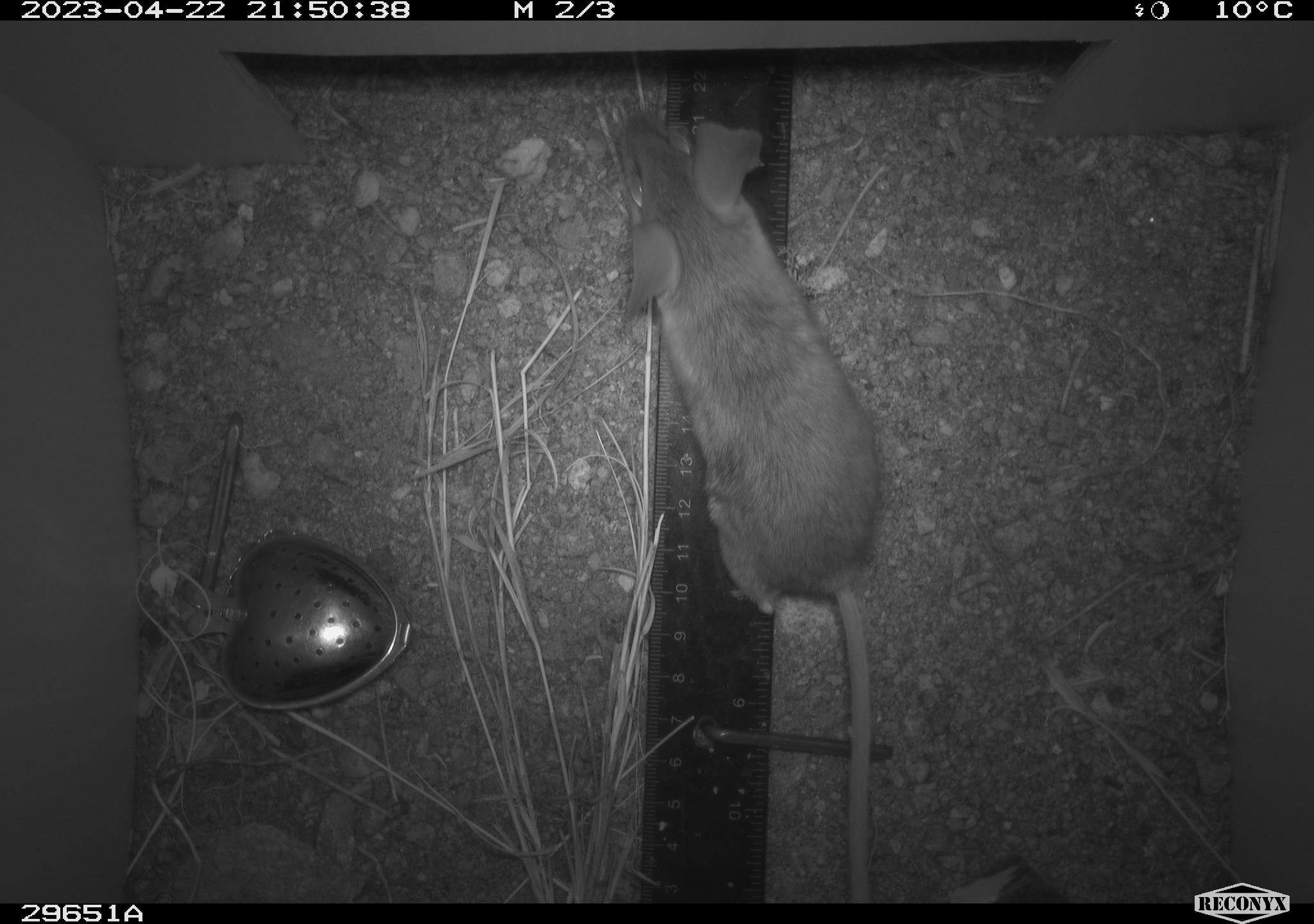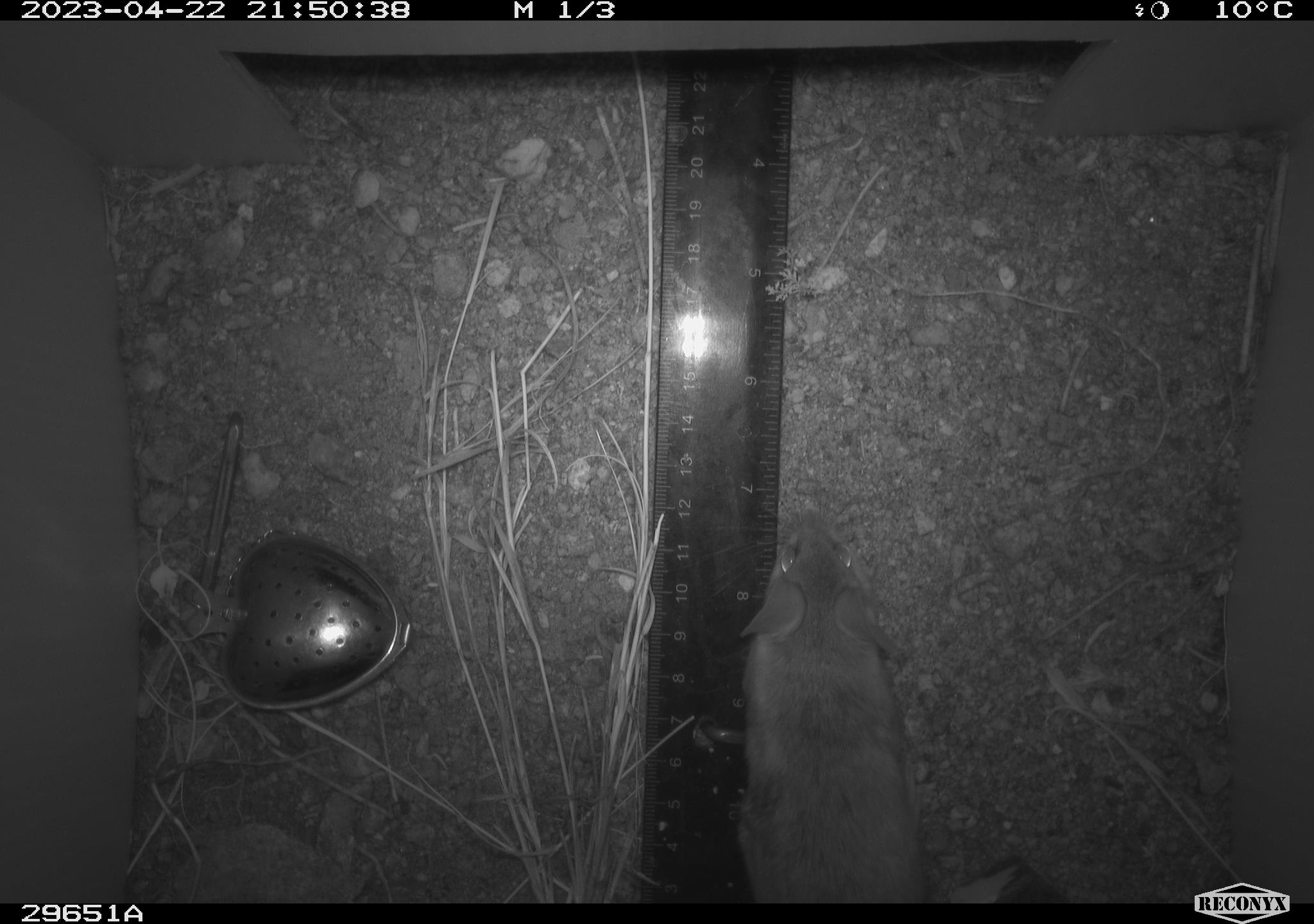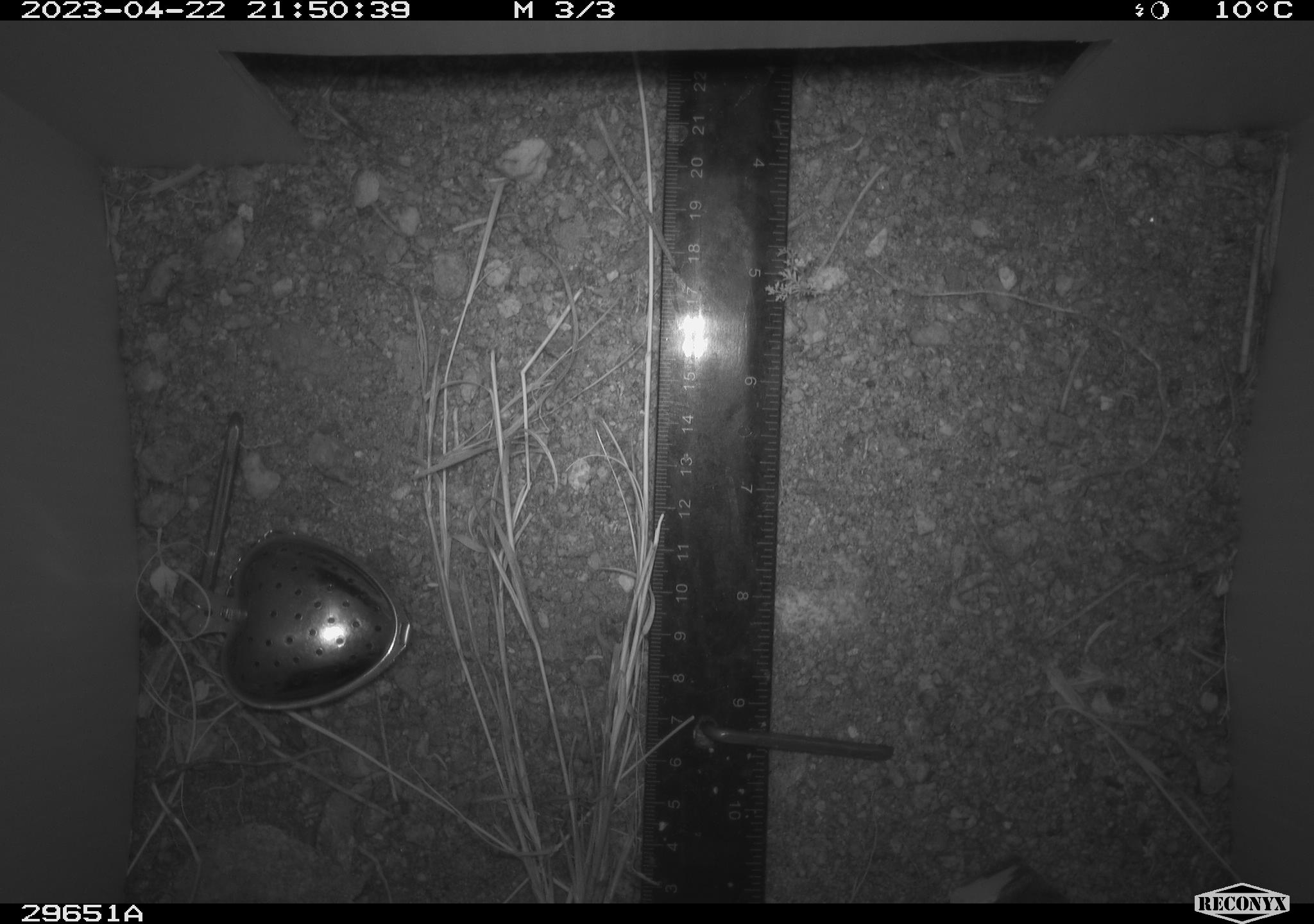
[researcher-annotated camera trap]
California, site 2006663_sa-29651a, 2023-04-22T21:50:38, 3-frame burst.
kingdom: Animalia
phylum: Chordata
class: Mammalia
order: Rodentia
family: Cricetidae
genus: Peromyscus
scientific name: Peromyscus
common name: deer mice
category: peromyscus species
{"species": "peromyscus species (deer mice) (Peromyscus)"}